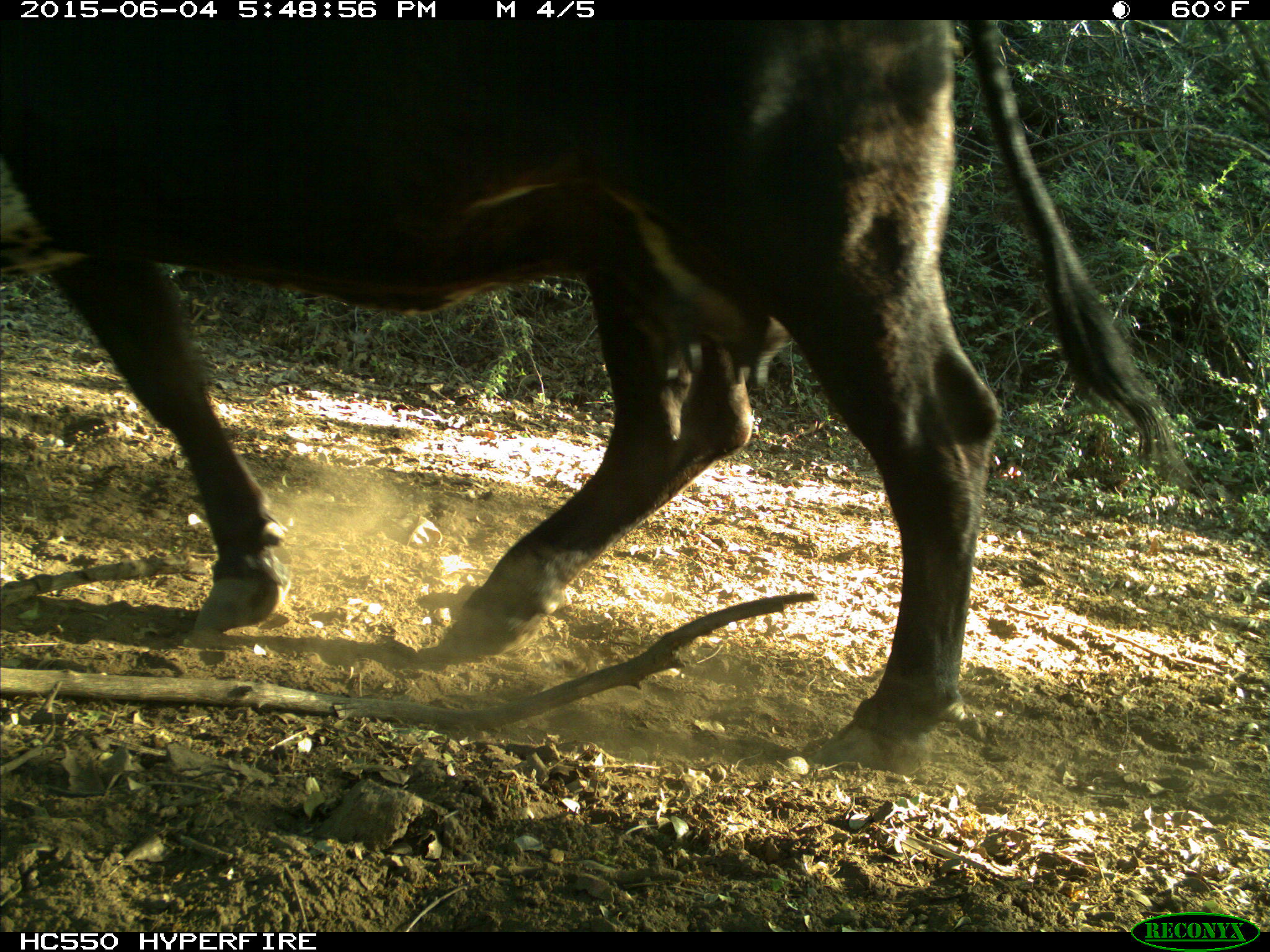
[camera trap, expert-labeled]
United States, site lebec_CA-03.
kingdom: Animalia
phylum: Chordata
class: Mammalia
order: Artiodactyla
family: Bovidae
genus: Bos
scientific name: Bos taurus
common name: domestic cow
Bos taurus (domestic cow).